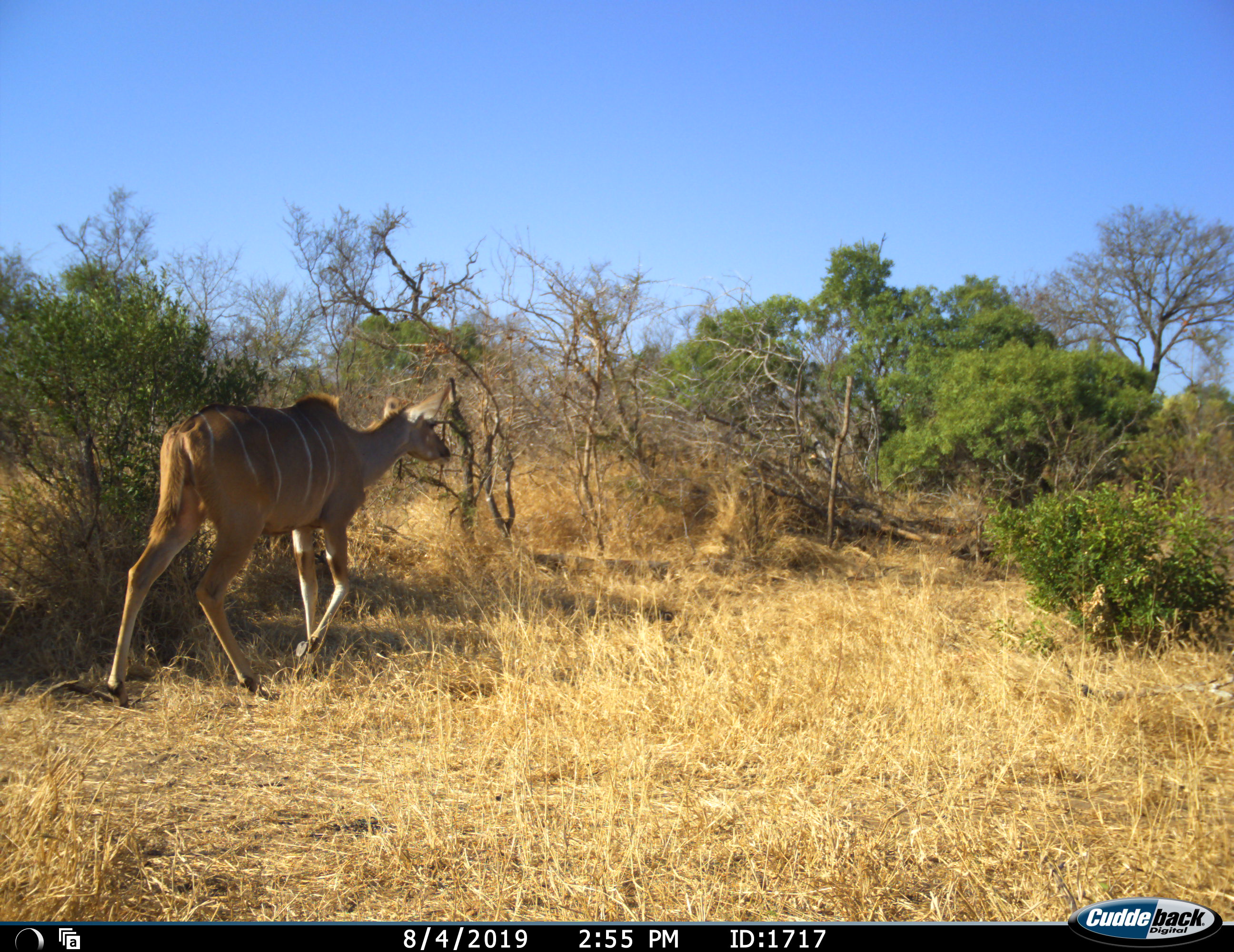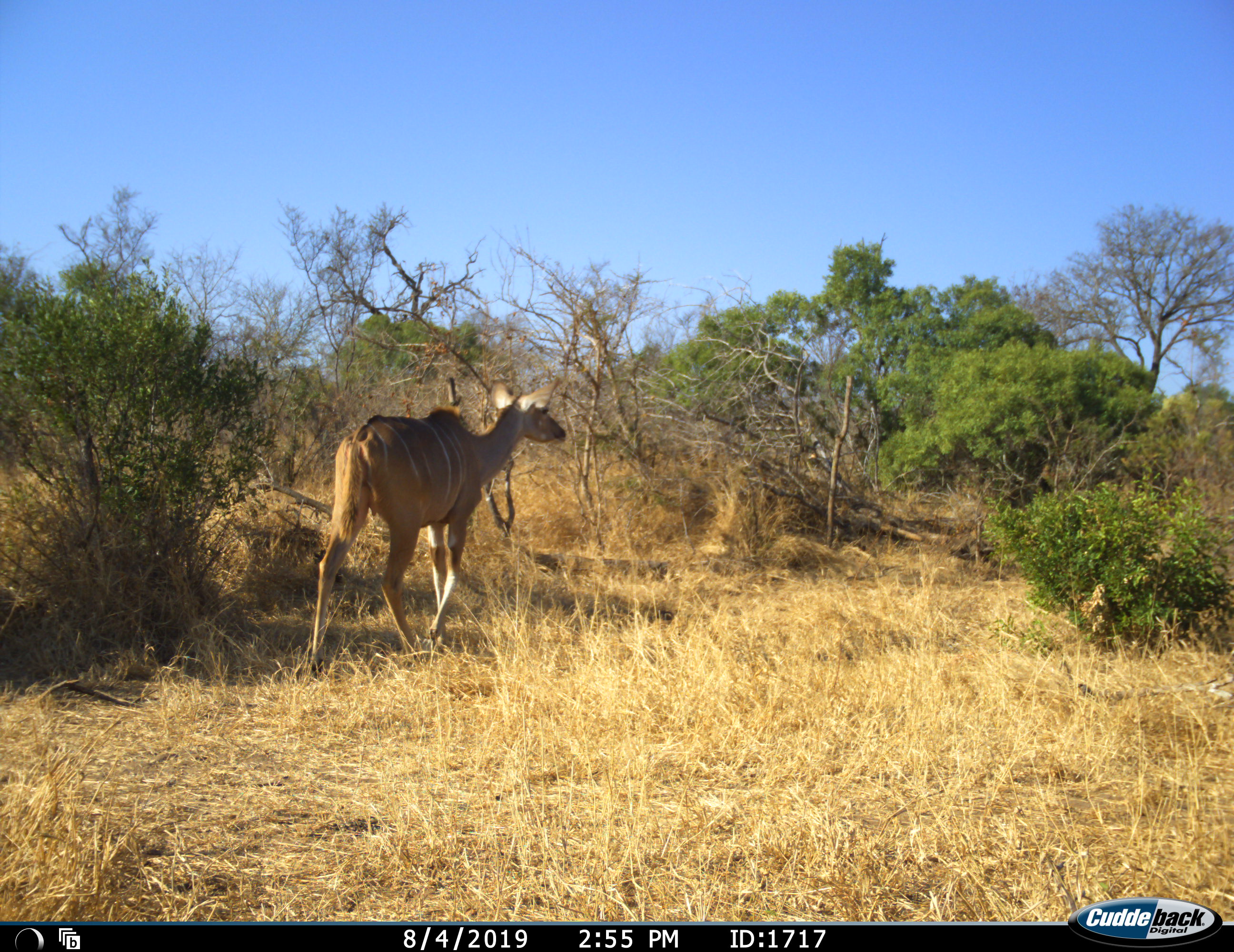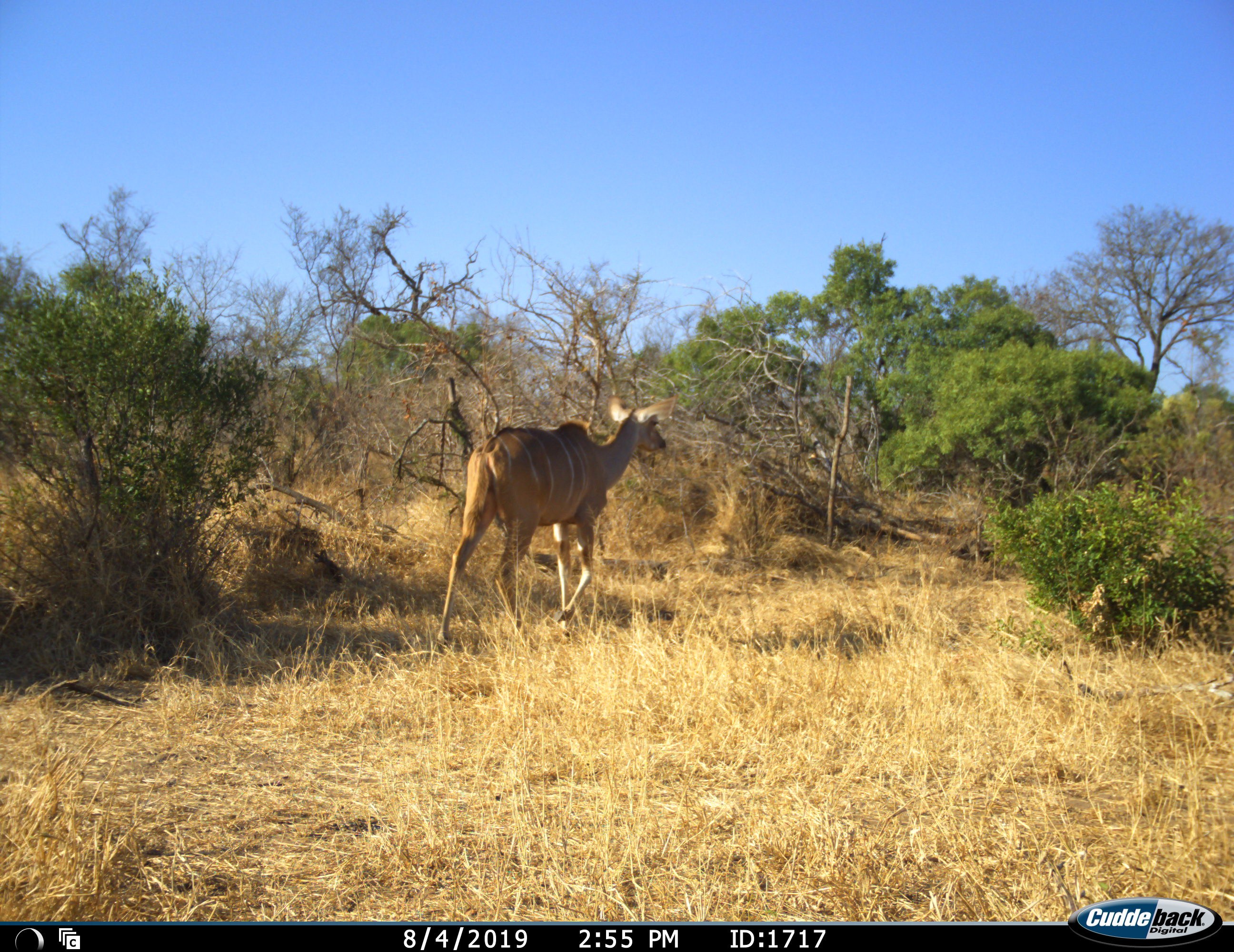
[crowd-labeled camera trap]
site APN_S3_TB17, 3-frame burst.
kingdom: Animalia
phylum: Chordata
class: Mammalia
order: Artiodactyla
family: Bovidae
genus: Tragelaphus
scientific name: Tragelaphus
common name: kudu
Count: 1.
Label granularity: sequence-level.